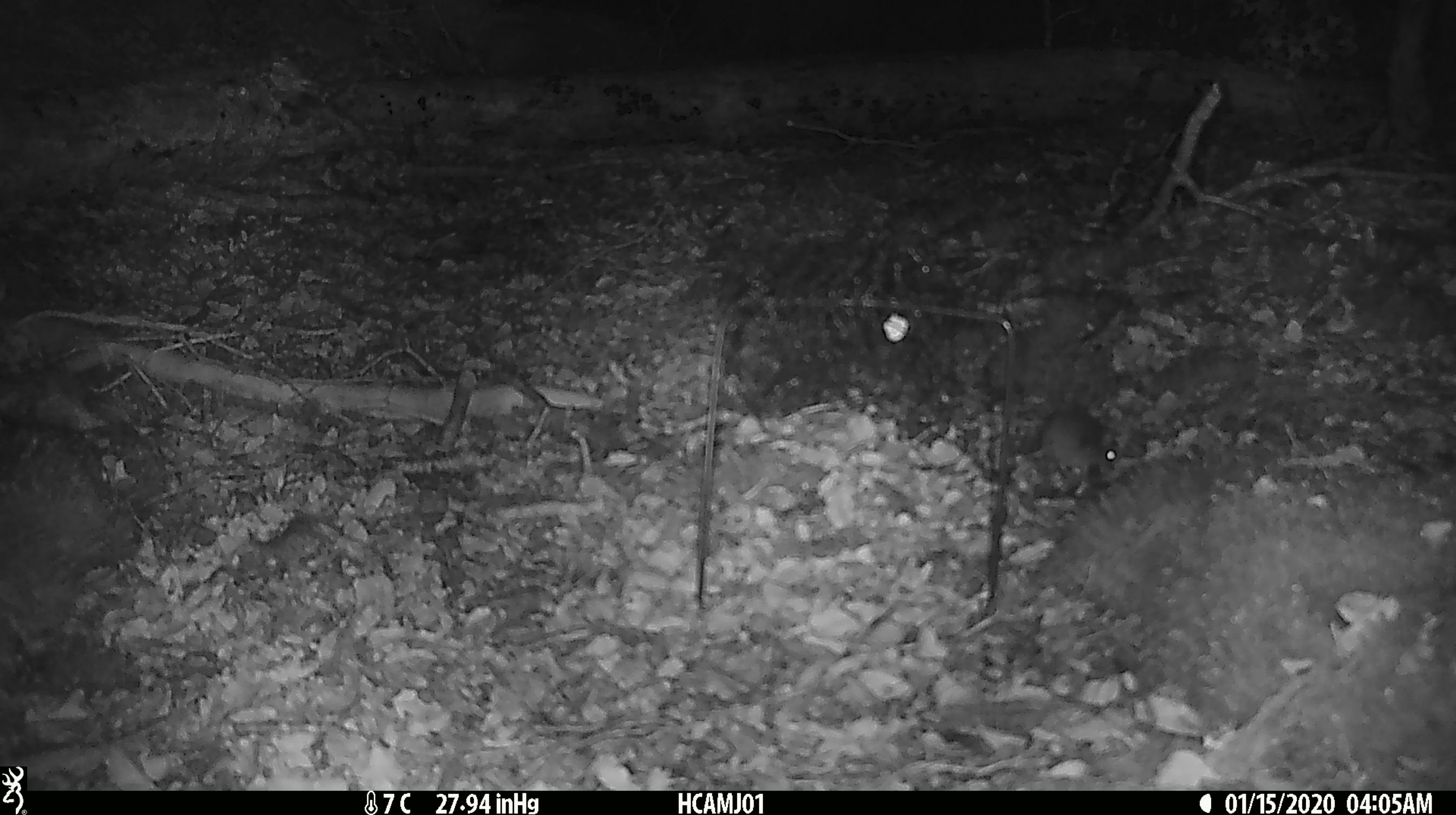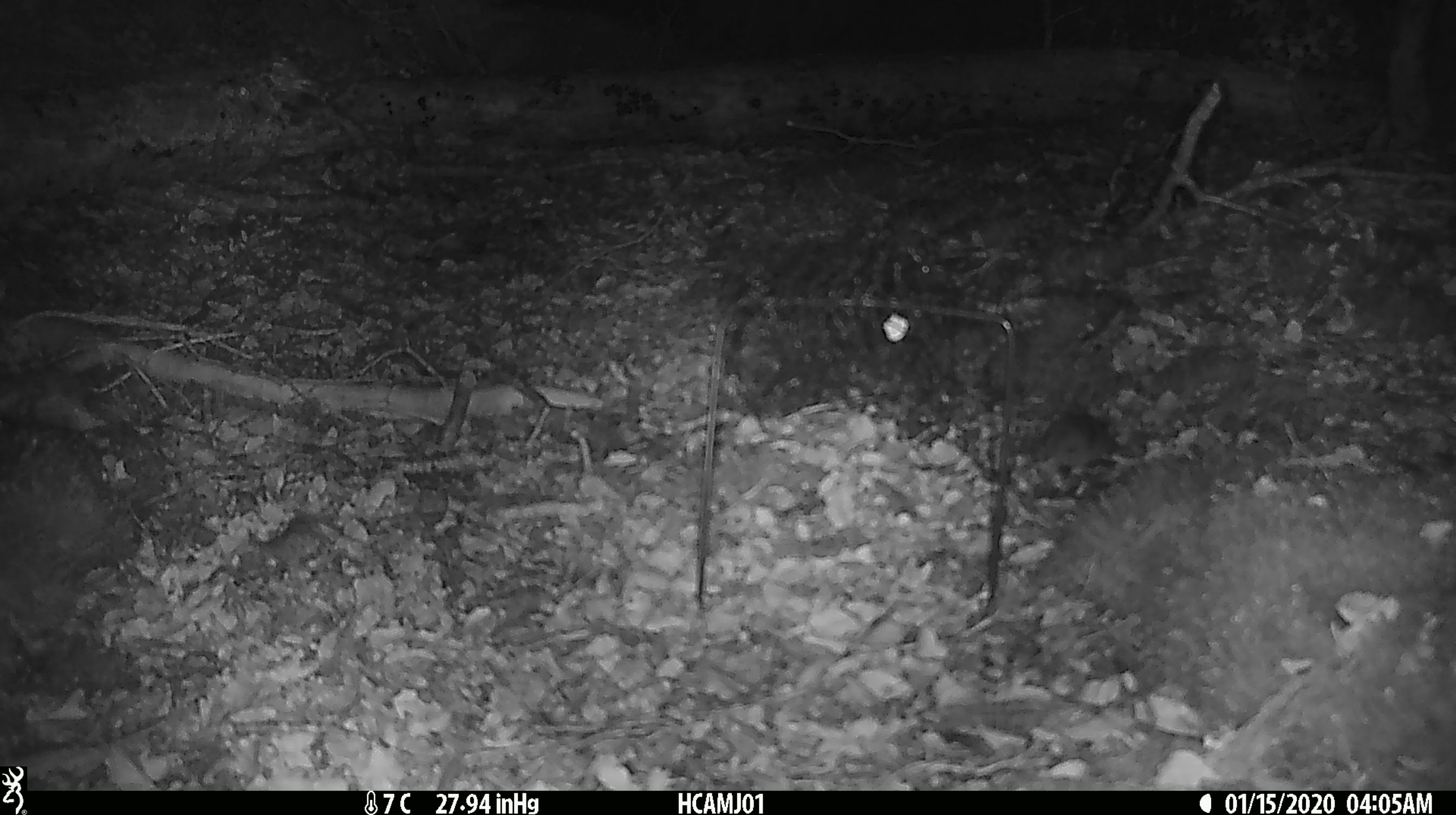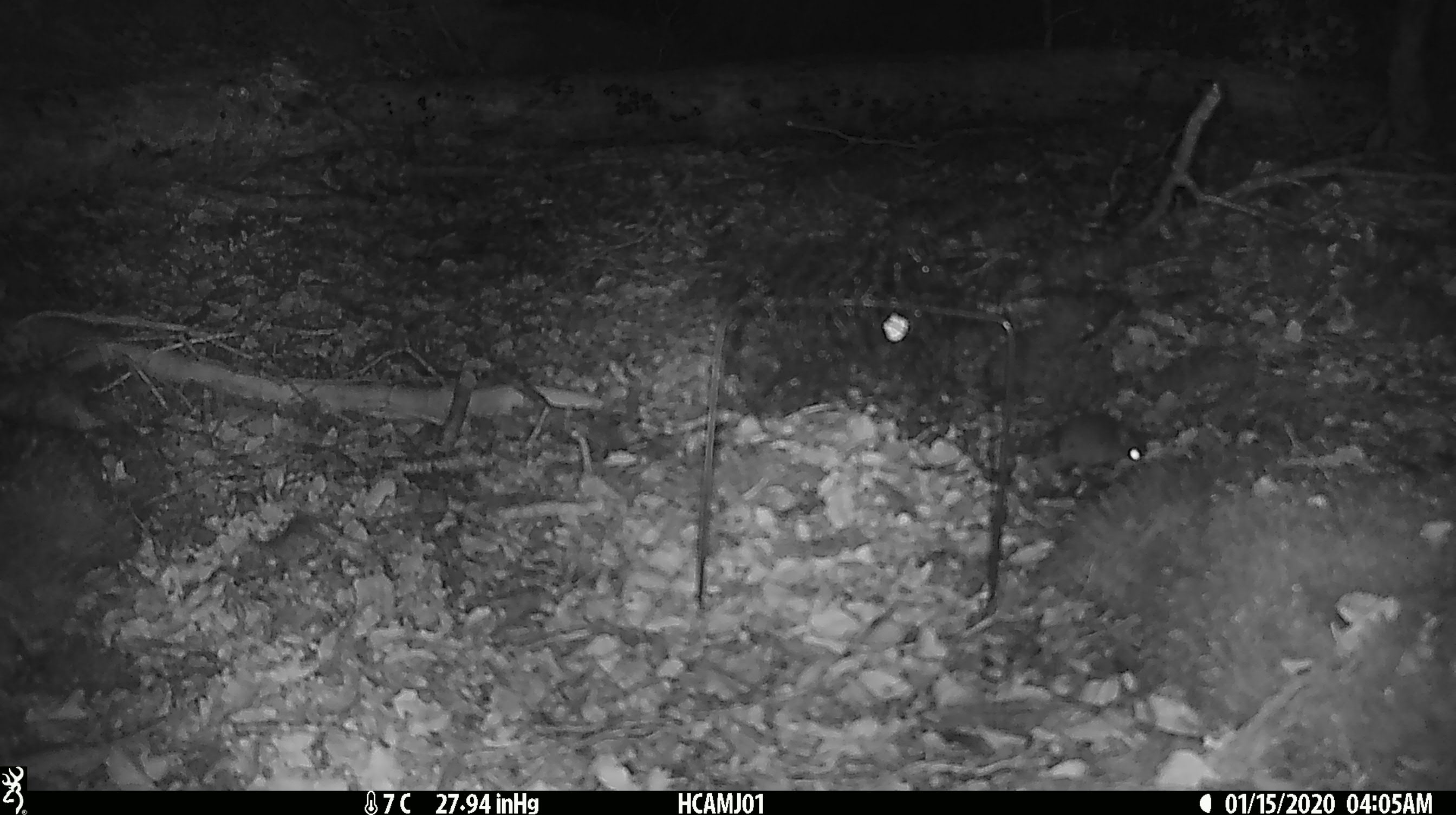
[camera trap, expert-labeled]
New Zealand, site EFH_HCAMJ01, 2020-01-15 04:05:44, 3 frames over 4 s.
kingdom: Animalia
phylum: Chordata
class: Mammalia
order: Rodentia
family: Muridae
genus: Mus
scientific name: Mus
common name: mouse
Mouse (Mus).